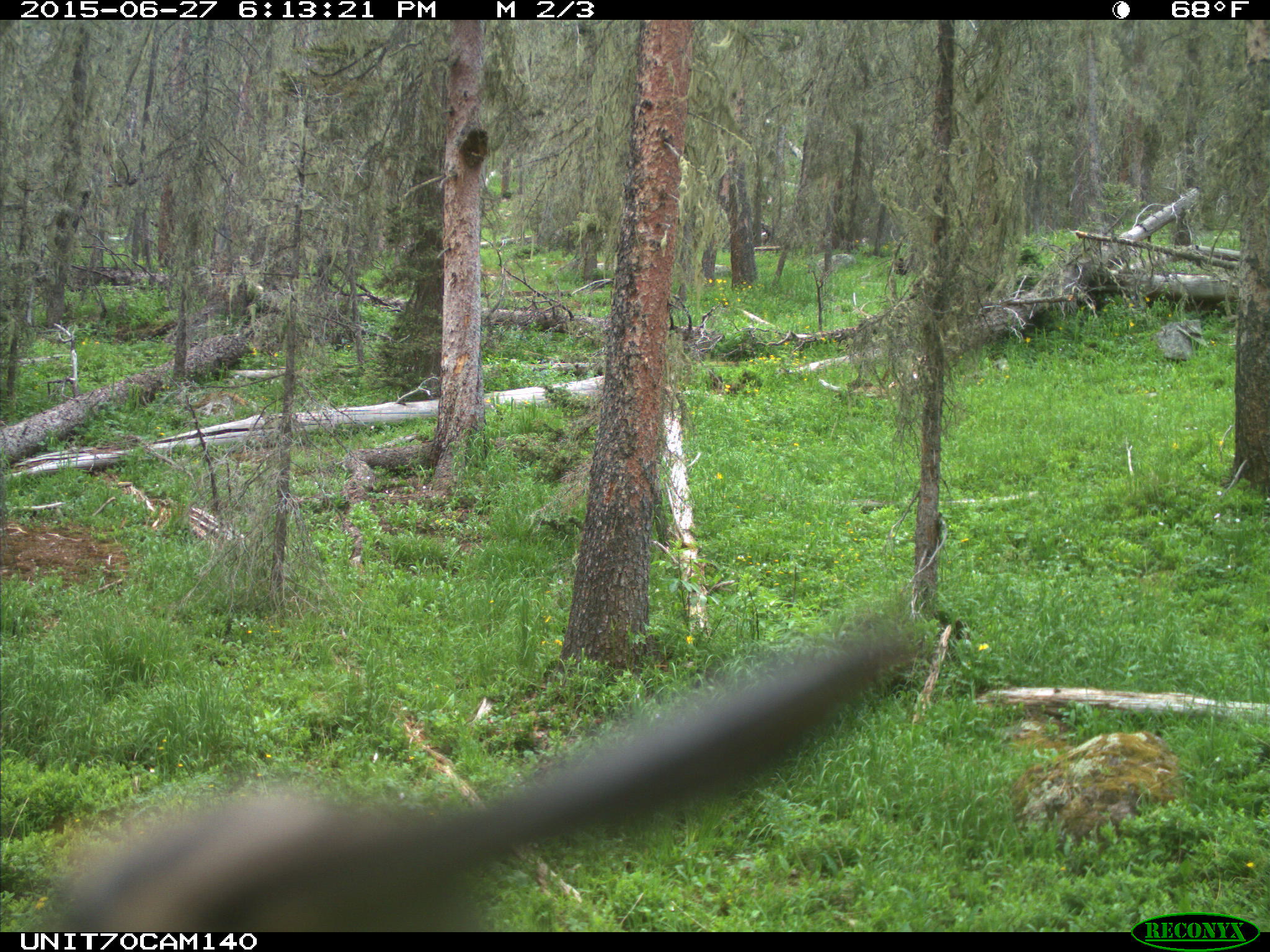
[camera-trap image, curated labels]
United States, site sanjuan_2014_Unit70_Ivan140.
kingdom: Animalia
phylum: Chordata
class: Aves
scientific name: Aves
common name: birds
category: unidentified bird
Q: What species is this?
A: Unidentified bird (birds) (Aves).